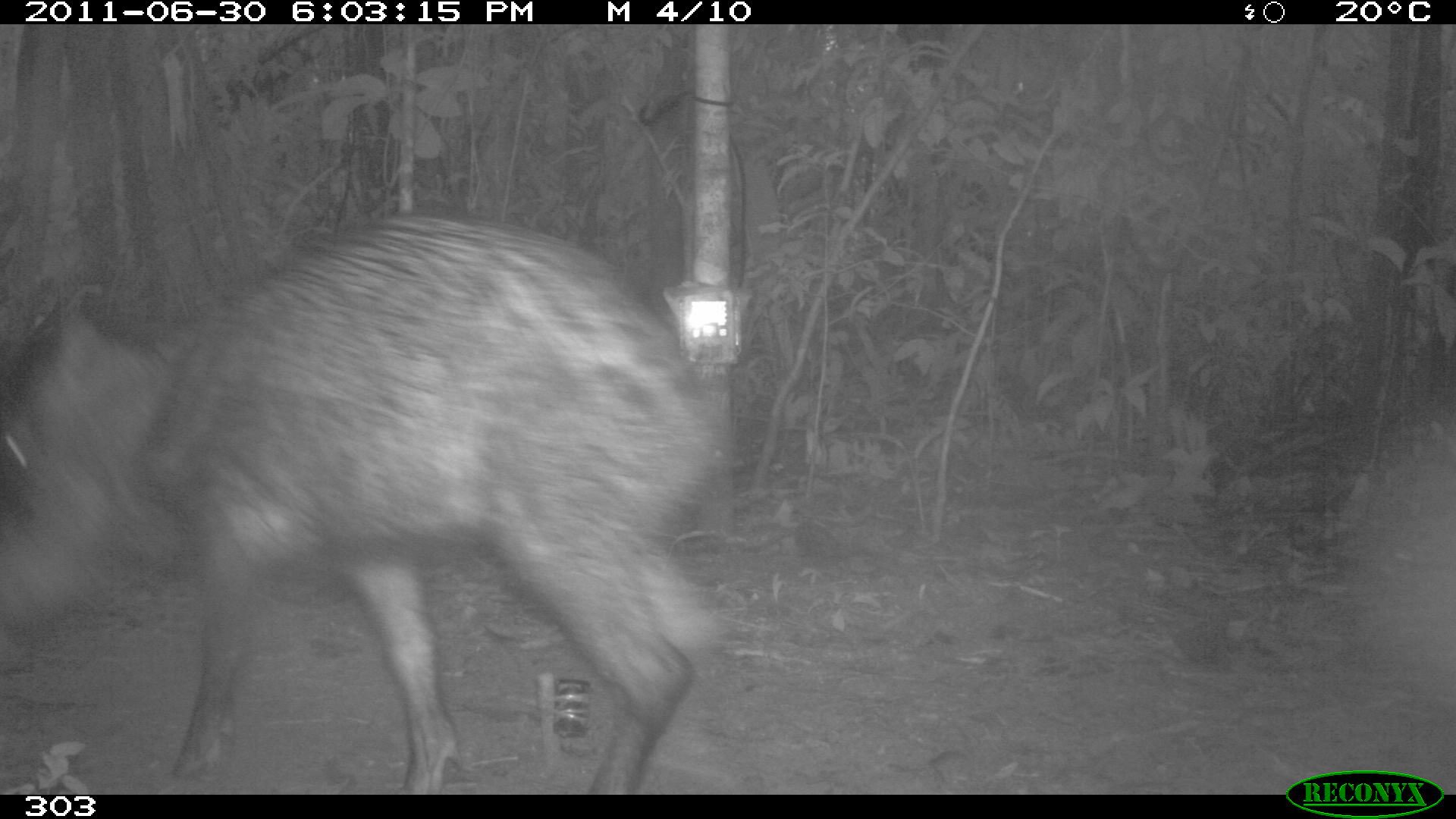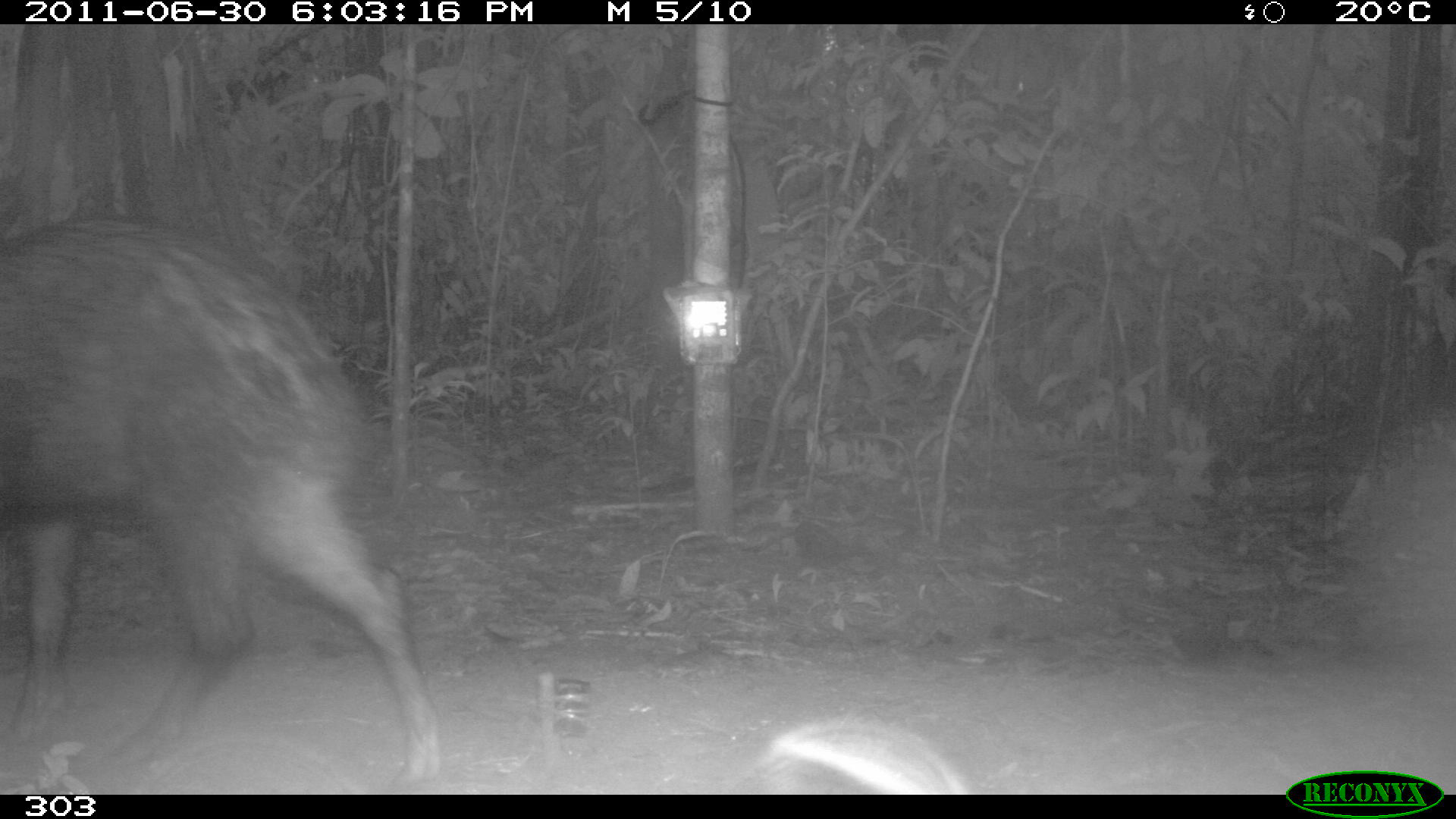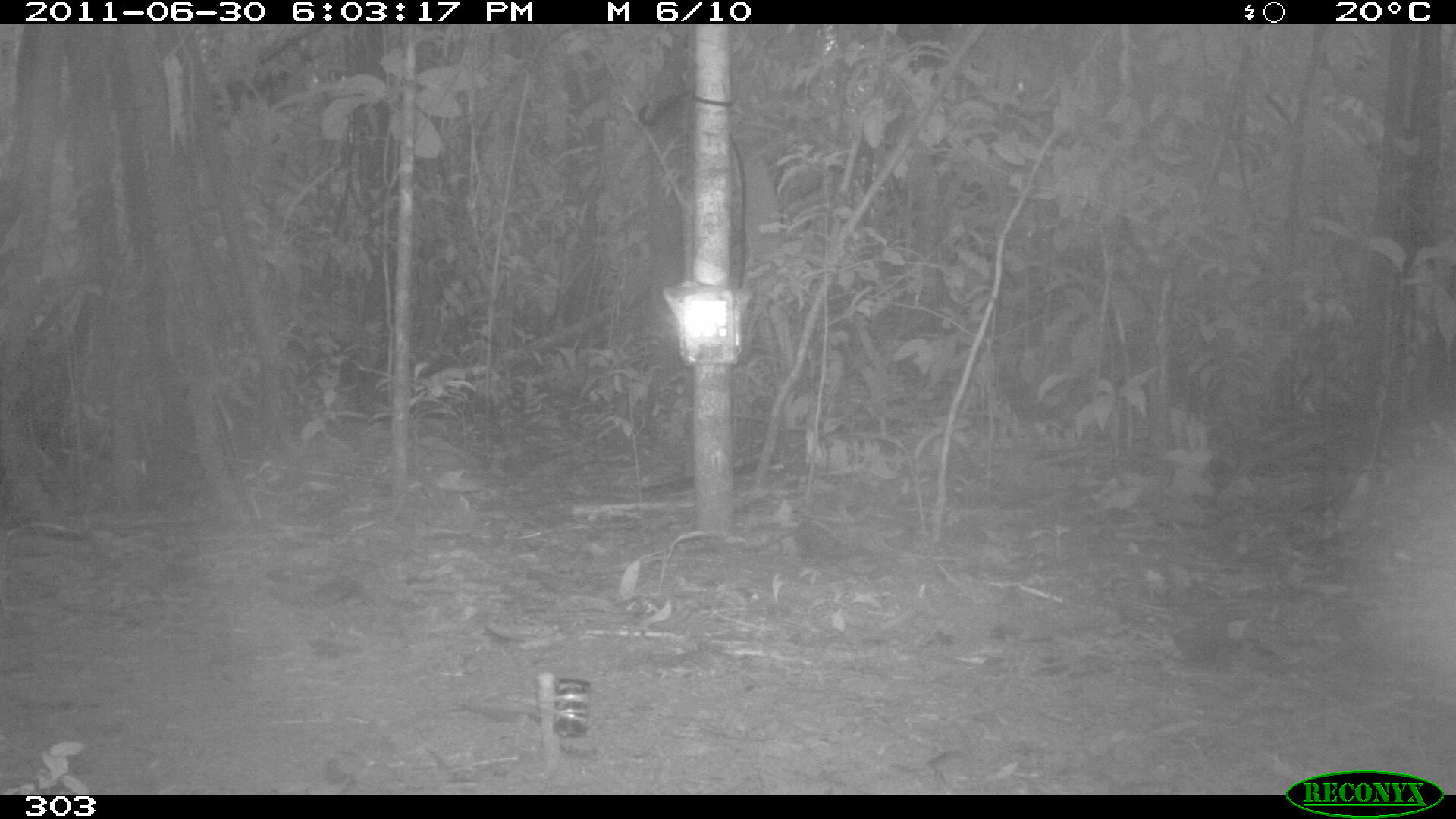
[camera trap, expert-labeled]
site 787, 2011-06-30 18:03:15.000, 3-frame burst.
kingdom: Animalia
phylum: Chordata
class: Mammalia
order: Artiodactyla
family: Tayassuidae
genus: Tayassu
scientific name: Tayassu pecari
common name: white-lipped peccary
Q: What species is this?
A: Tayassu pecari (white-lipped peccary).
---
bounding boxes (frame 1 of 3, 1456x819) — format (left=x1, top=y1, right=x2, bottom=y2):
tayassu pecari: (left=0, top=208, right=728, bottom=793)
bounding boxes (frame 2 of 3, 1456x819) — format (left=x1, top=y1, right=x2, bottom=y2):
tayassu pecari: (left=0, top=213, right=440, bottom=793)